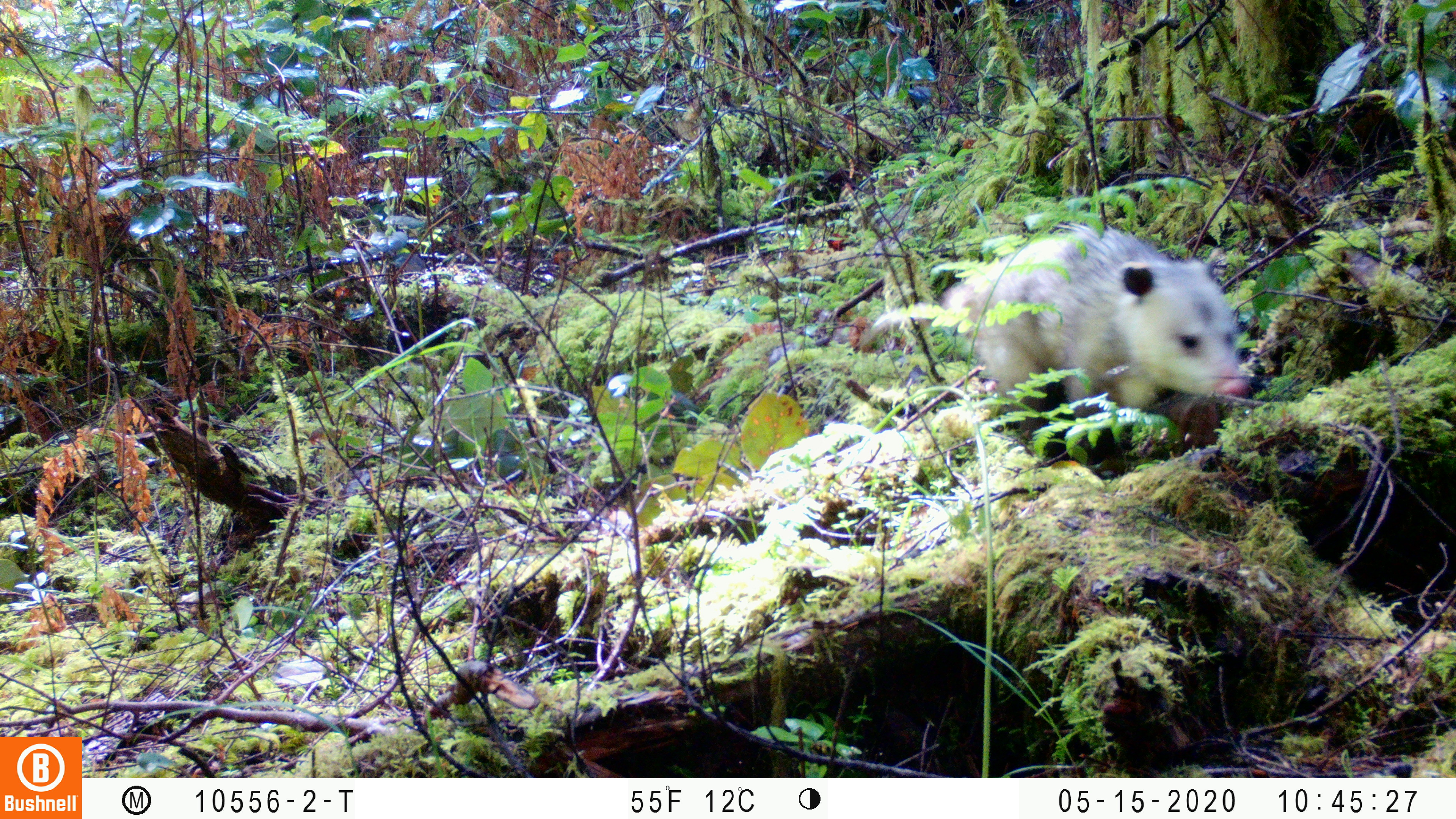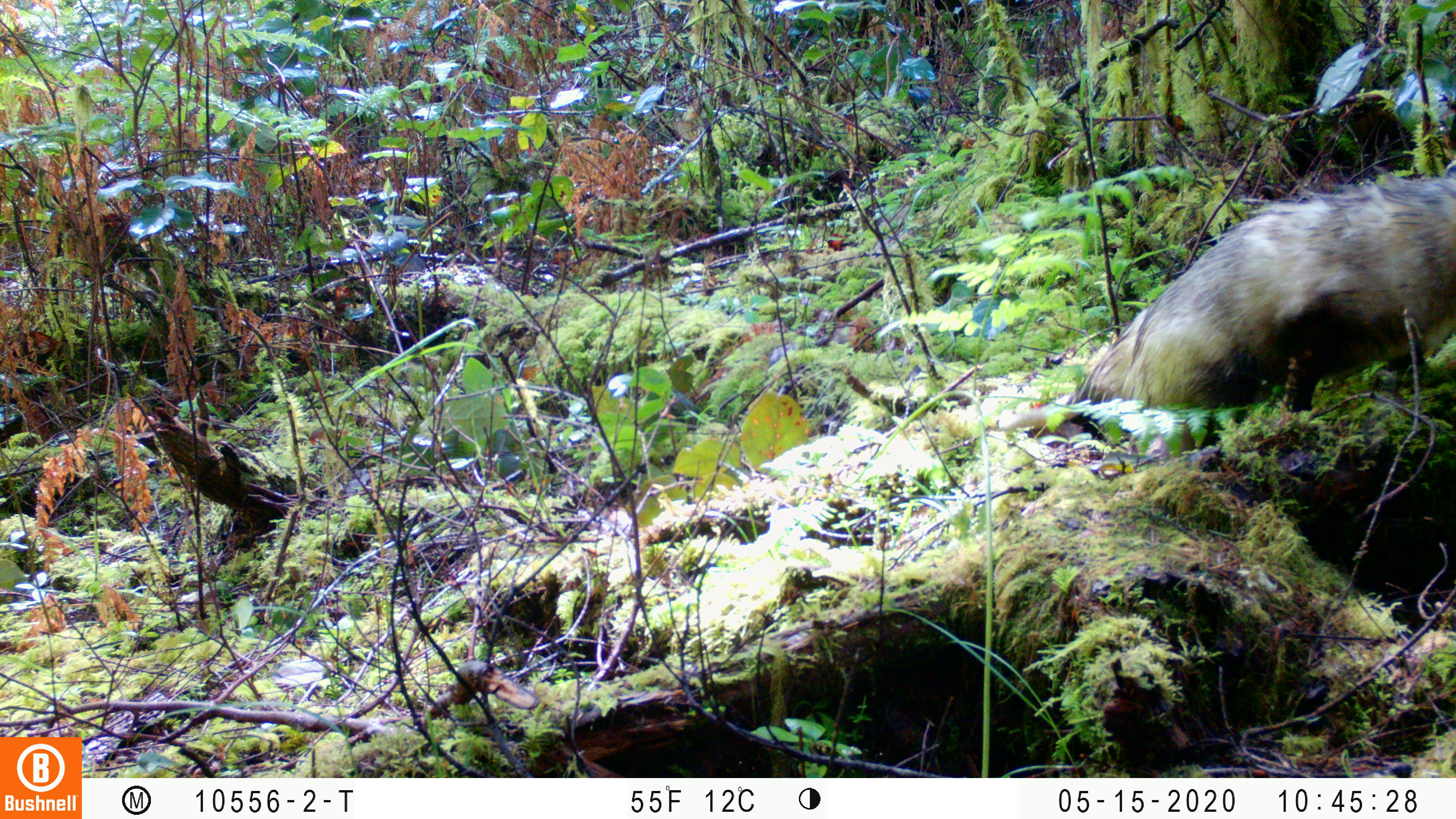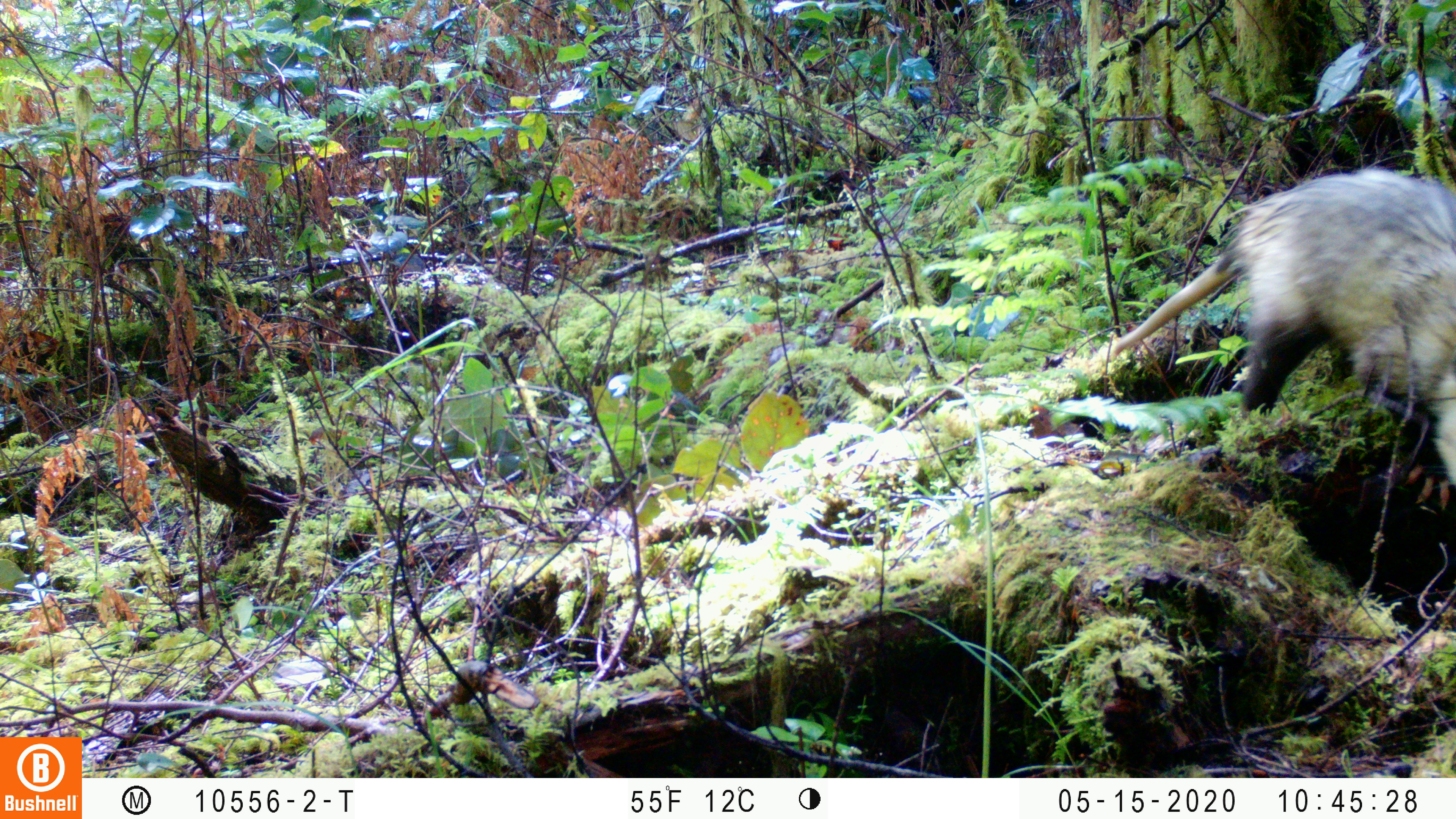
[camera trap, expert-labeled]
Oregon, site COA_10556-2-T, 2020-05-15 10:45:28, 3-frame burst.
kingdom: Animalia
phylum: Chordata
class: Mammalia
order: Didelphimorphia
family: Didelphidae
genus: Didelphis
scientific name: Didelphis virginiana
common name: virginia opossum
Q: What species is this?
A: Virginia opossum (Didelphis virginiana).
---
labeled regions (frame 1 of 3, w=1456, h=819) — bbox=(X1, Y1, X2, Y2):
virginia opossum: bbox=(941, 215, 1257, 450)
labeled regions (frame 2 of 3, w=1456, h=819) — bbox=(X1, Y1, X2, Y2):
virginia opossum: bbox=(1077, 172, 1447, 433)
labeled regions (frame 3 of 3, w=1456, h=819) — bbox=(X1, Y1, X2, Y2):
virginia opossum: bbox=(1108, 167, 1452, 487)